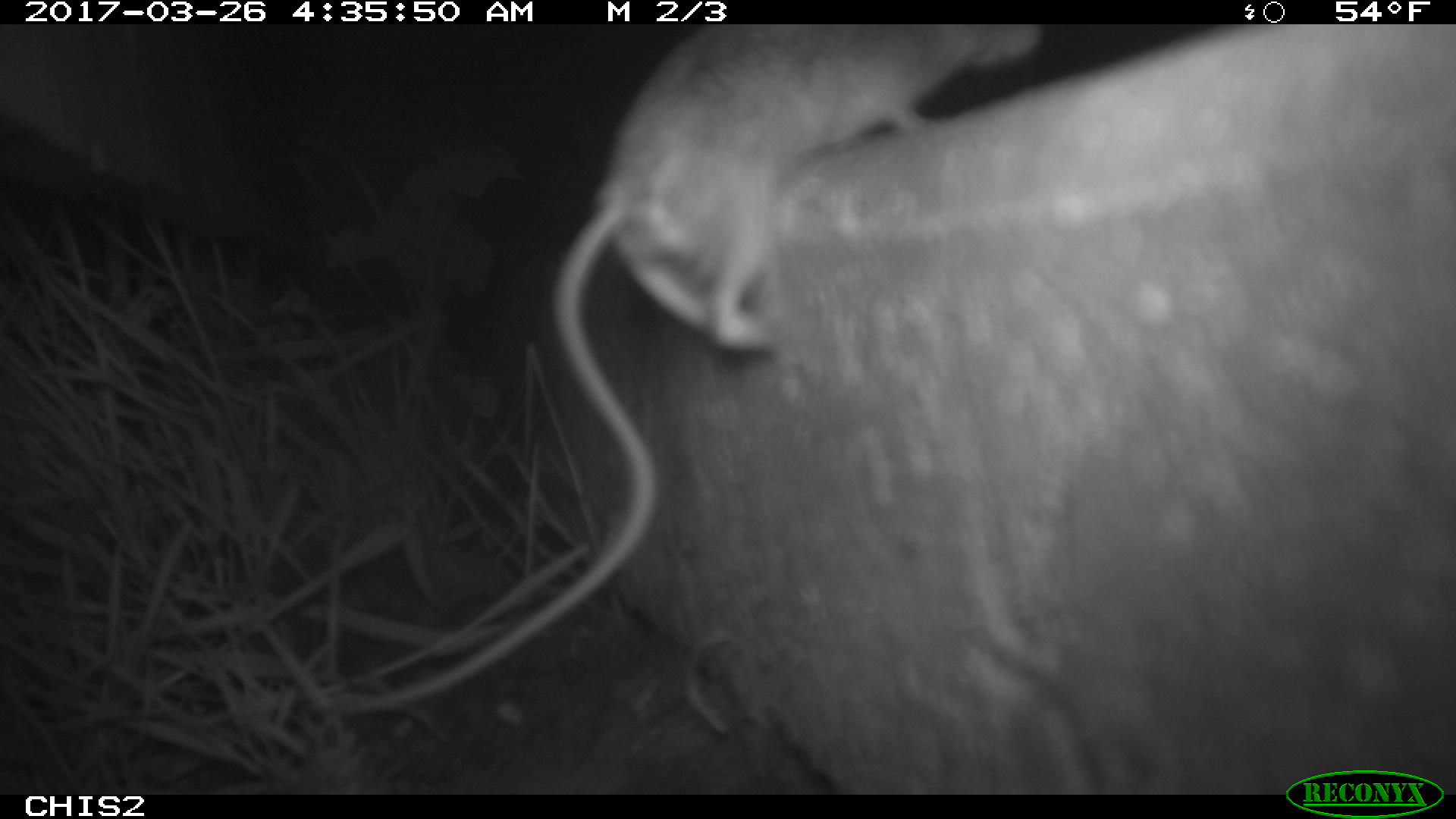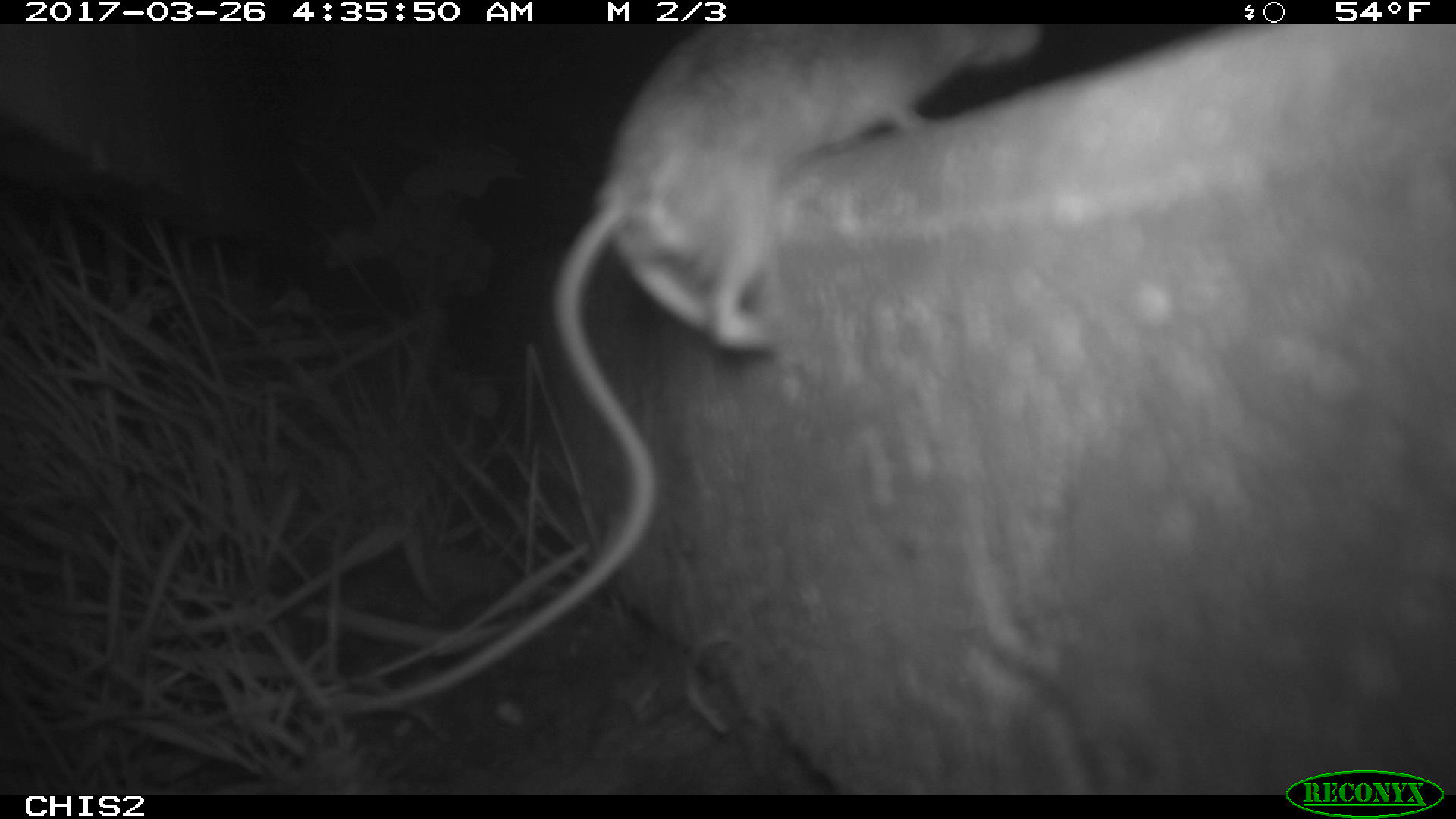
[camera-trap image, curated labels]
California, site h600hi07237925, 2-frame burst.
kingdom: Animalia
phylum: Chordata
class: Mammalia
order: Rodentia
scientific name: Rodentia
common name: rodent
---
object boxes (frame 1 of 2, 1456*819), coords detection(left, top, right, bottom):
rodent: detection(334, 24, 1041, 714)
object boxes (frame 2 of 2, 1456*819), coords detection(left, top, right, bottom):
rodent: detection(333, 24, 1044, 711)